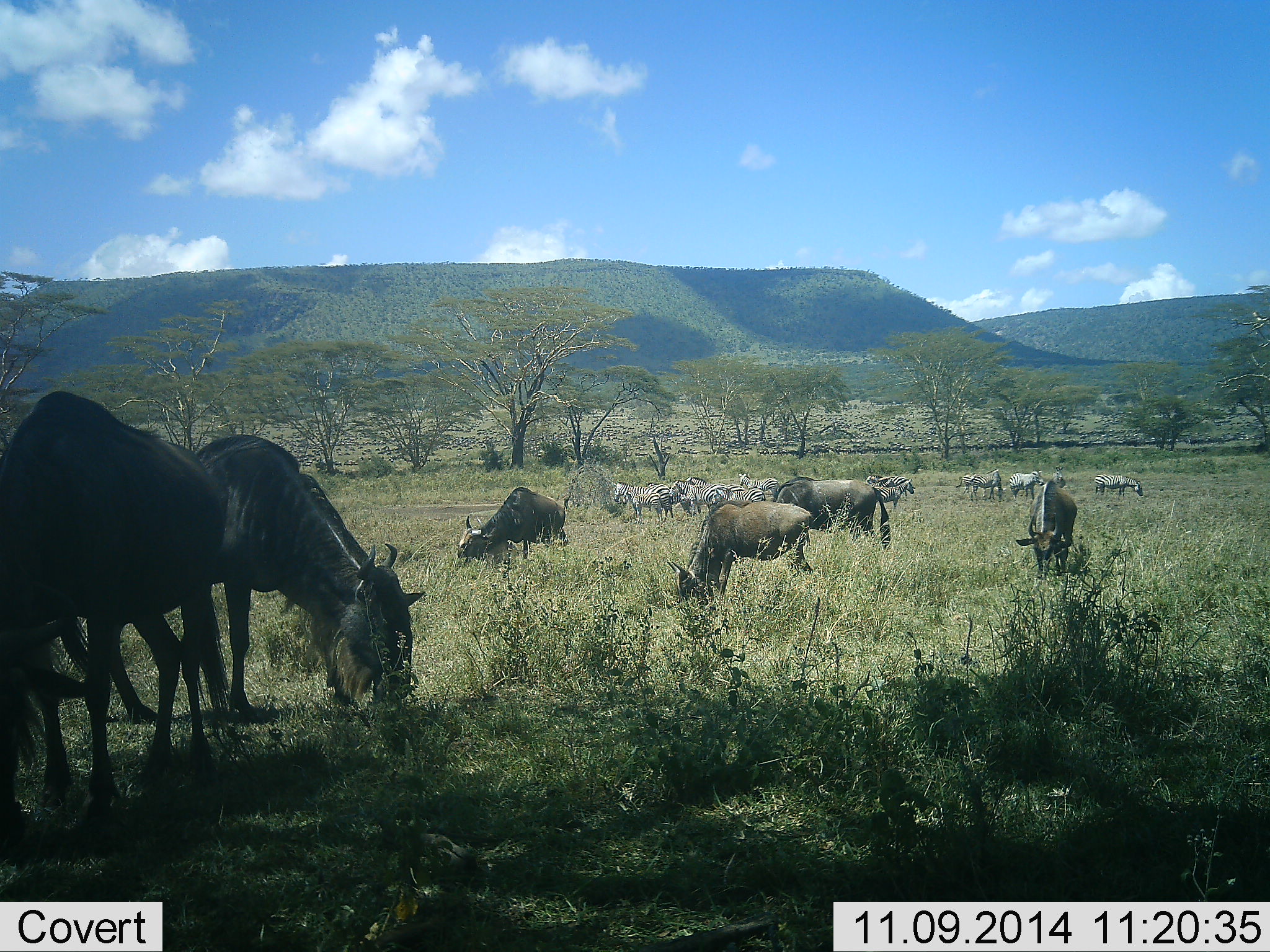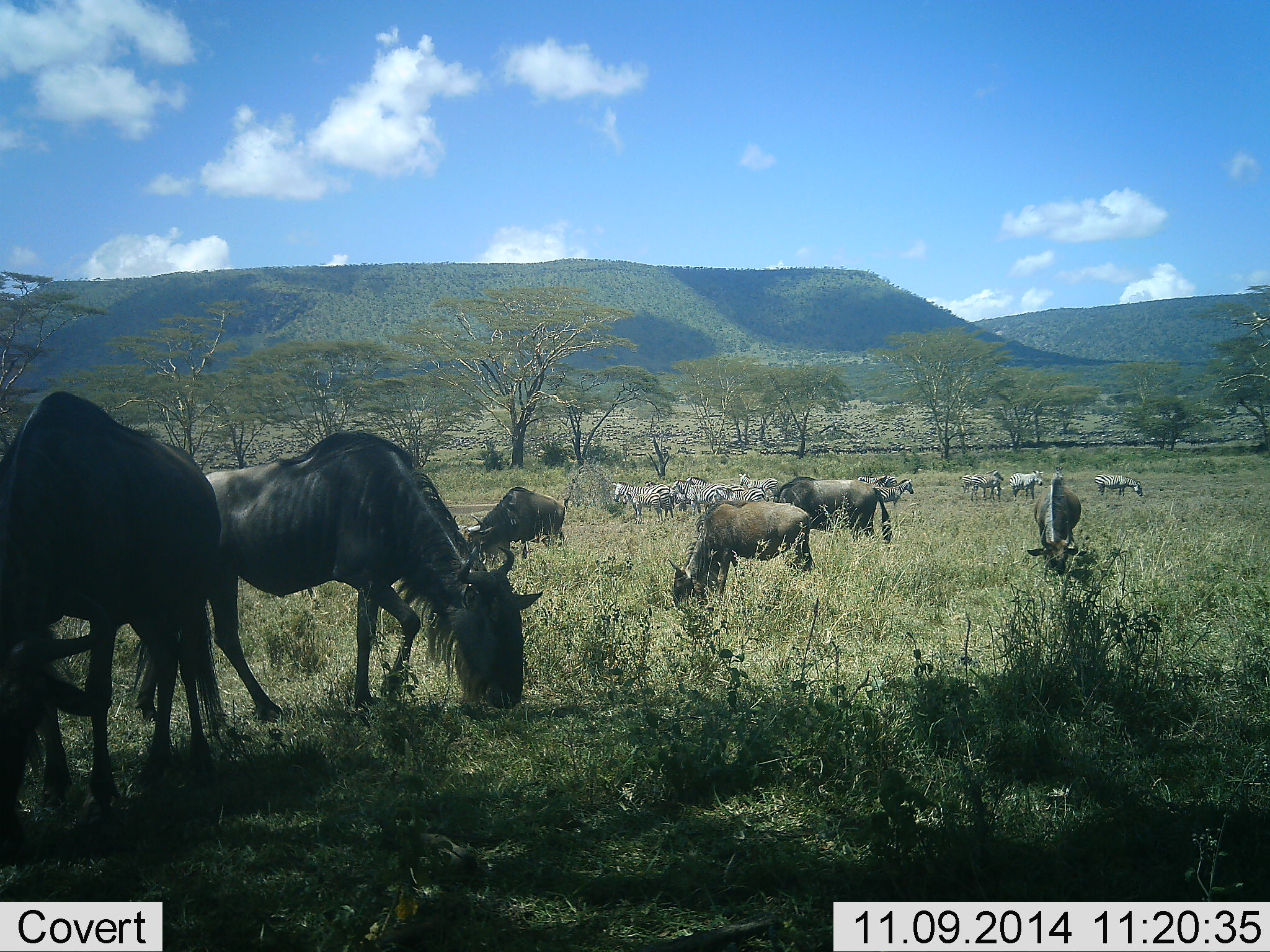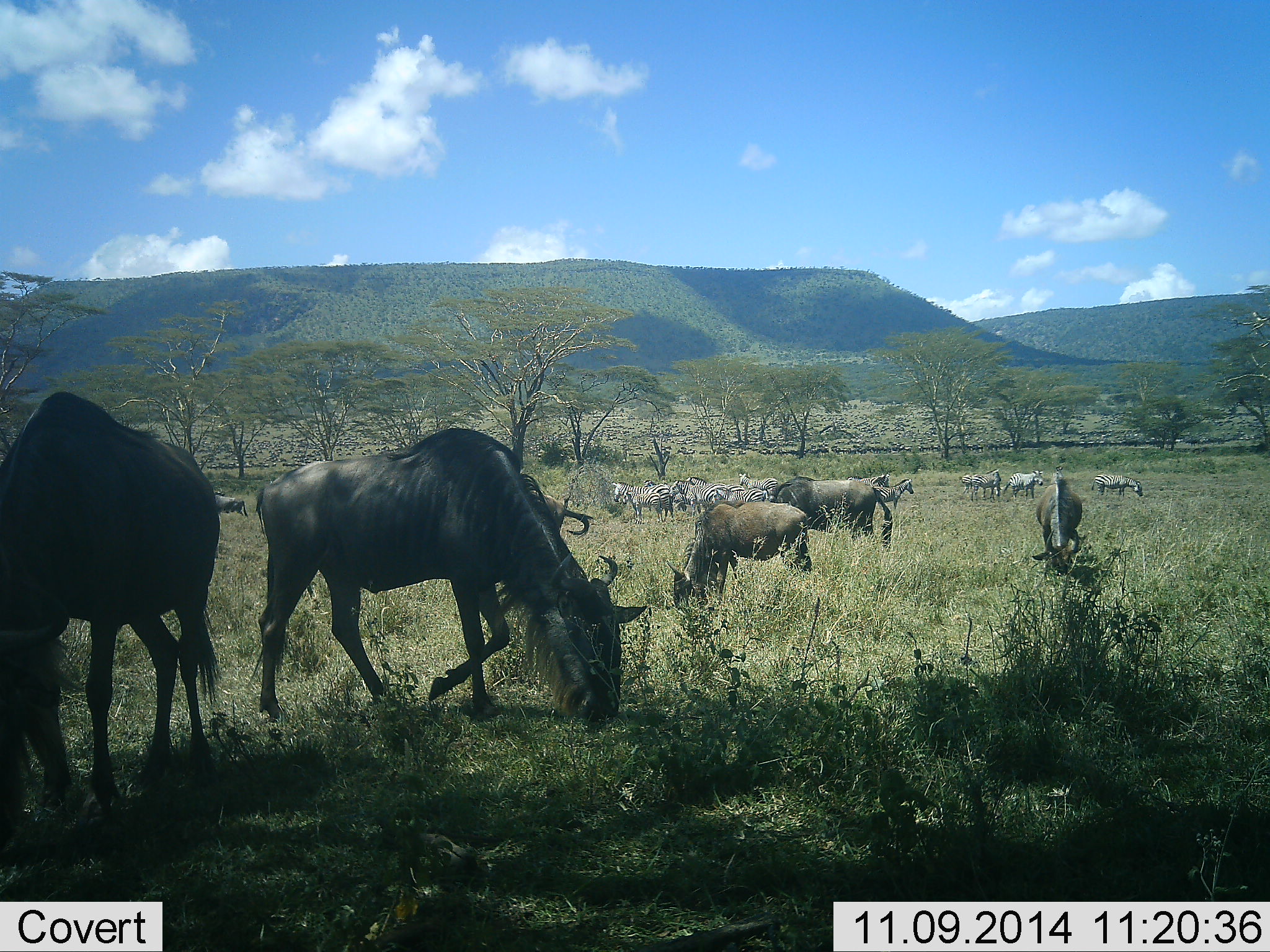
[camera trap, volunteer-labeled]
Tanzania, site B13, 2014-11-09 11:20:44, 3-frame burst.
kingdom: Animalia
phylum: Chordata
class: Mammalia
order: Artiodactyla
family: Bovidae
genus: Connochaetes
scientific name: Connochaetes taurinus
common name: blue wildebeest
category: wildebeest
Wildebeest (blue wildebeest) (Connochaetes taurinus), count 6. Behavior (volunteer vote fractions): standing 17%, resting 0%, moving 17%, interacting 0%. Young present (vote fraction): 0%. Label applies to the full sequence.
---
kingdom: Animalia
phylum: Chordata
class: Mammalia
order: Perissodactyla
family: Equidae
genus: Equus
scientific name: Equus quagga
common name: plains zebra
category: zebra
Zebra (plains zebra) (Equus quagga), count 11-50. Behavior (volunteer vote fractions): standing 90%, resting 0%, moving 0%, interacting 0%. Young present (vote fraction): 0%. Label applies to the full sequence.